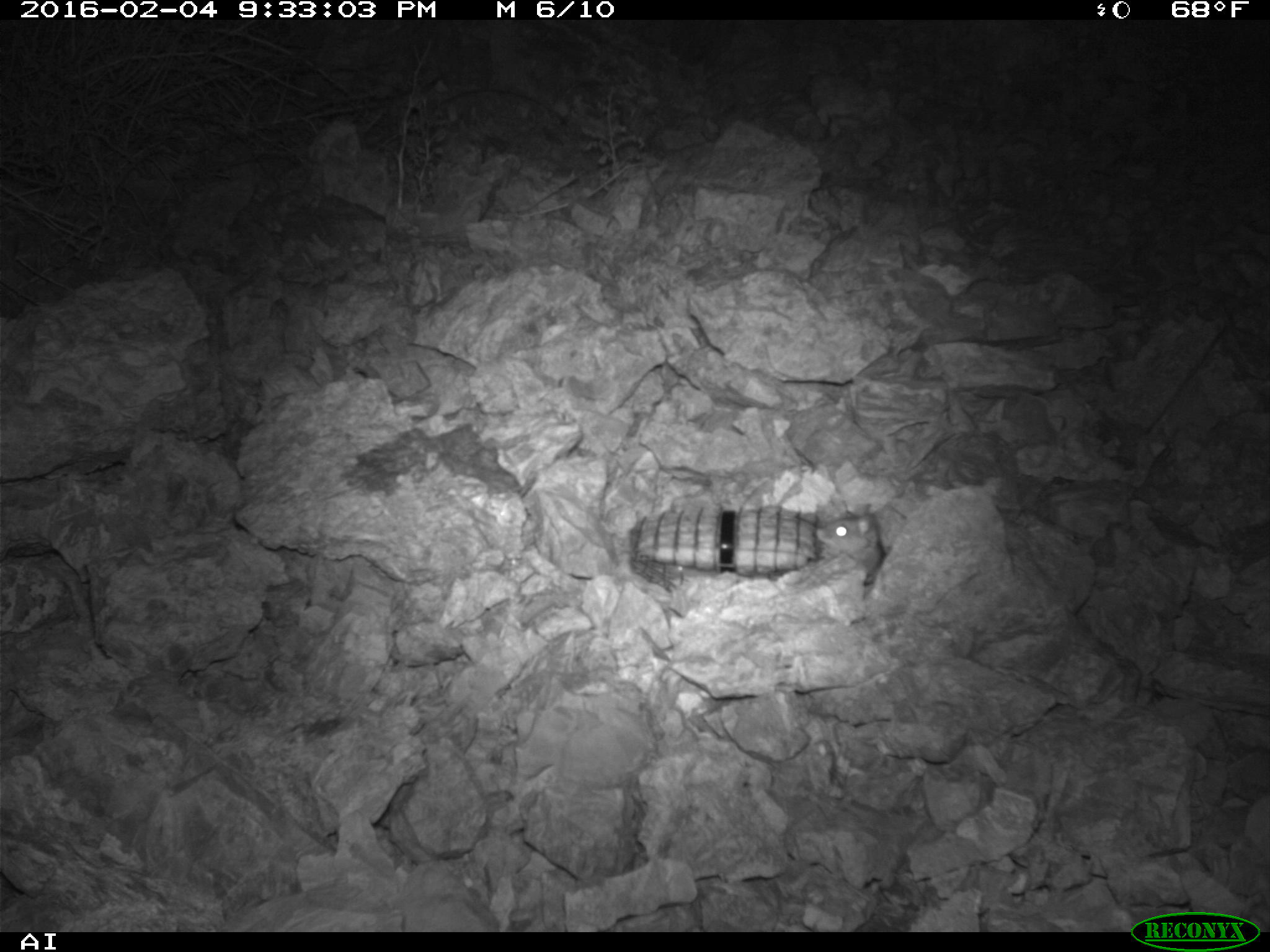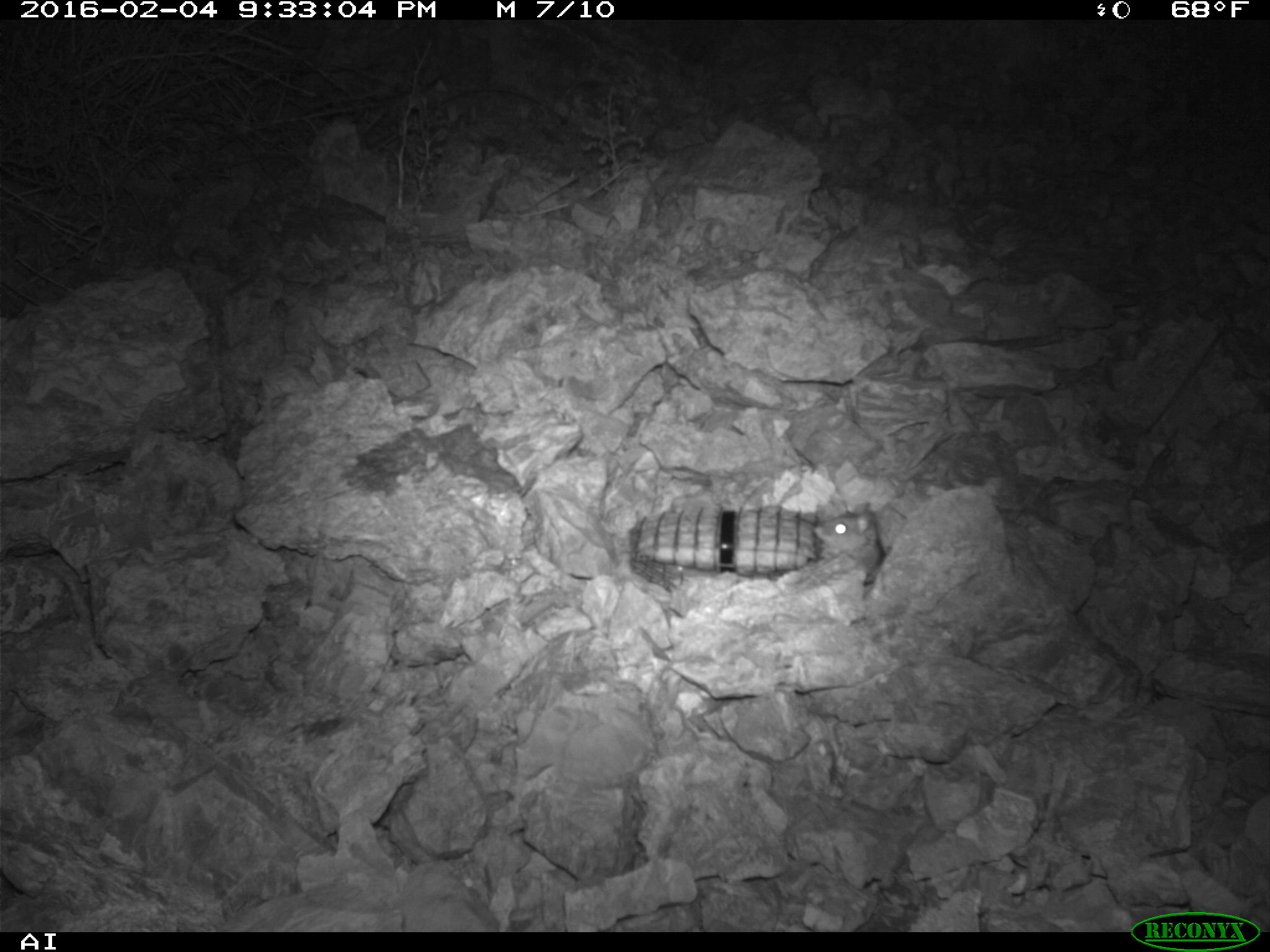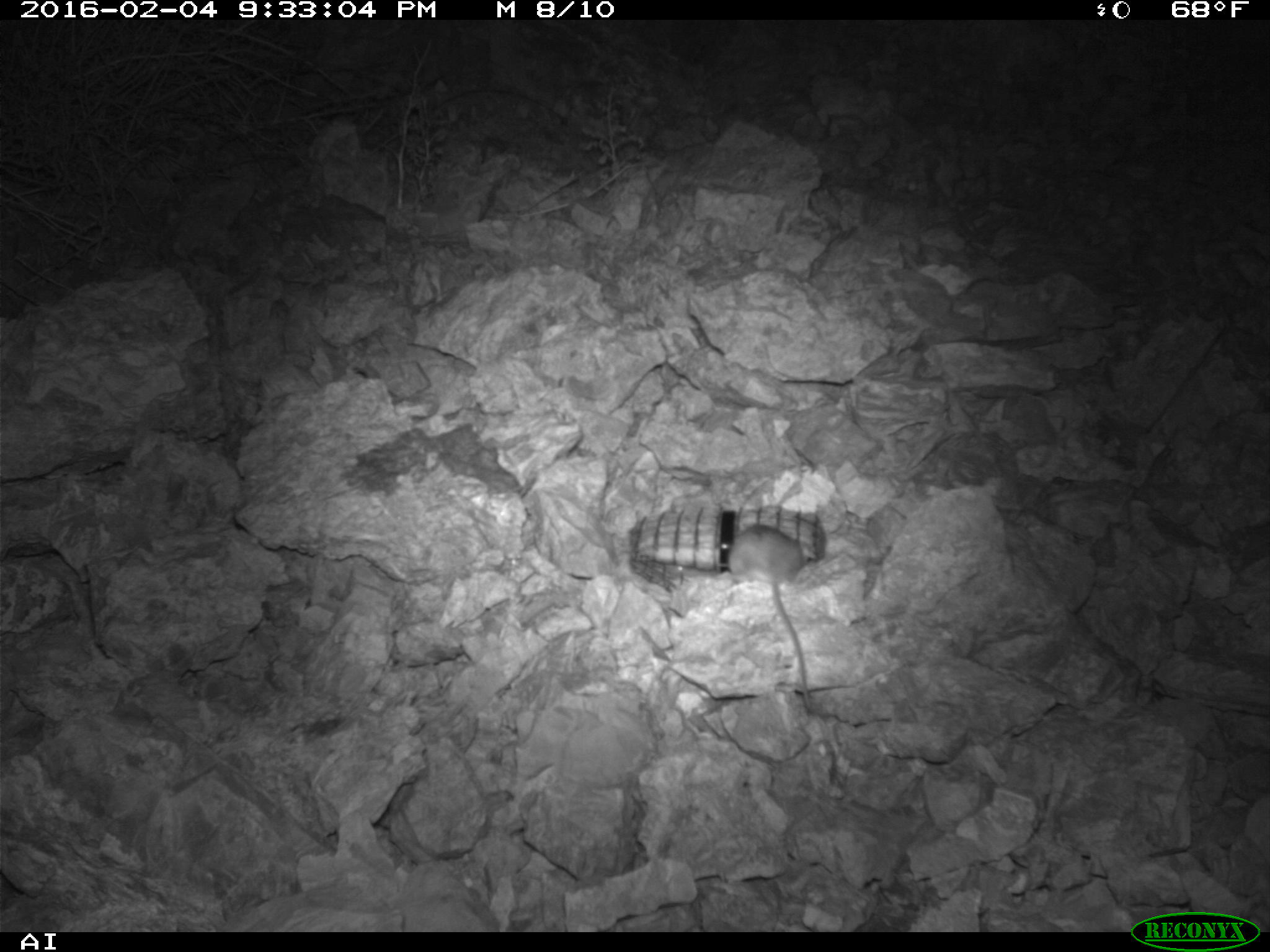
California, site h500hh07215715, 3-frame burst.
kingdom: Animalia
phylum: Chordata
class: Mammalia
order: Rodentia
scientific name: Rodentia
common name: rodent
Rodent (Rodentia).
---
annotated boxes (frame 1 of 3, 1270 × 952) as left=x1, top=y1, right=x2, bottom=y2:
rodent: left=814, top=503, right=888, bottom=586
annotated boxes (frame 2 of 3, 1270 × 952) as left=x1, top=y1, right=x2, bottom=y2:
rodent: left=812, top=504, right=886, bottom=583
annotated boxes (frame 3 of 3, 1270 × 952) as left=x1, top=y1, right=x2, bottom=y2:
rodent: left=727, top=524, right=810, bottom=710